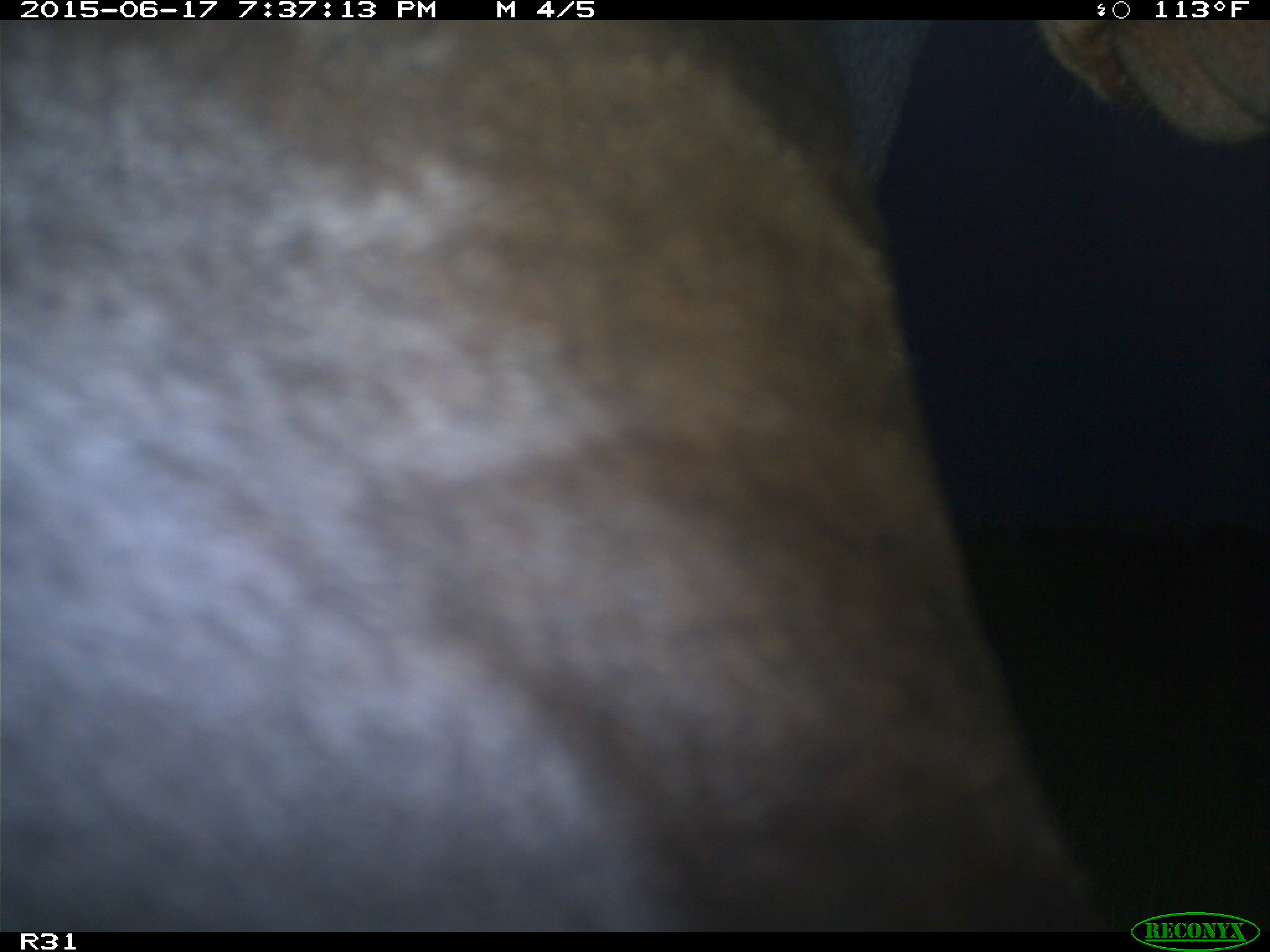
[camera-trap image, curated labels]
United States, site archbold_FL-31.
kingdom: Animalia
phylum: Chordata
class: Mammalia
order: Artiodactyla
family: Bovidae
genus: Bos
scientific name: Bos taurus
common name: domestic cow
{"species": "Bos taurus (domestic cow)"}